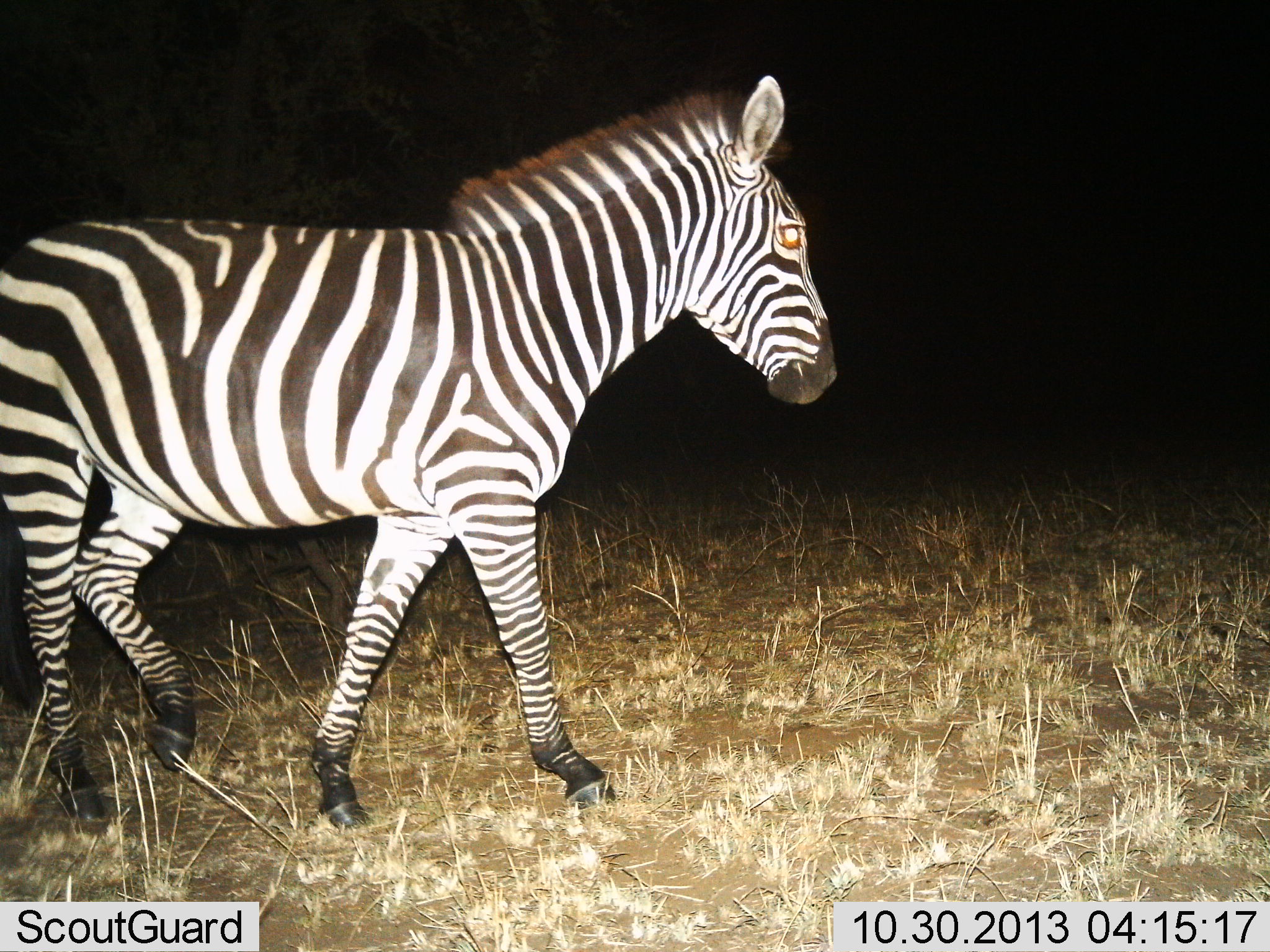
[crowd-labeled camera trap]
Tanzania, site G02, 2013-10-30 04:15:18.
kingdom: Animalia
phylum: Chordata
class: Mammalia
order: Perissodactyla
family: Equidae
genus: Equus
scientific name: Equus quagga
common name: plains zebra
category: zebra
Zebra (plains zebra) (Equus quagga), count 1. Behavior (volunteer vote fractions): standing 23%, resting 0%, moving 81%, interacting 0%. Young present (vote fraction): 2%. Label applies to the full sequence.